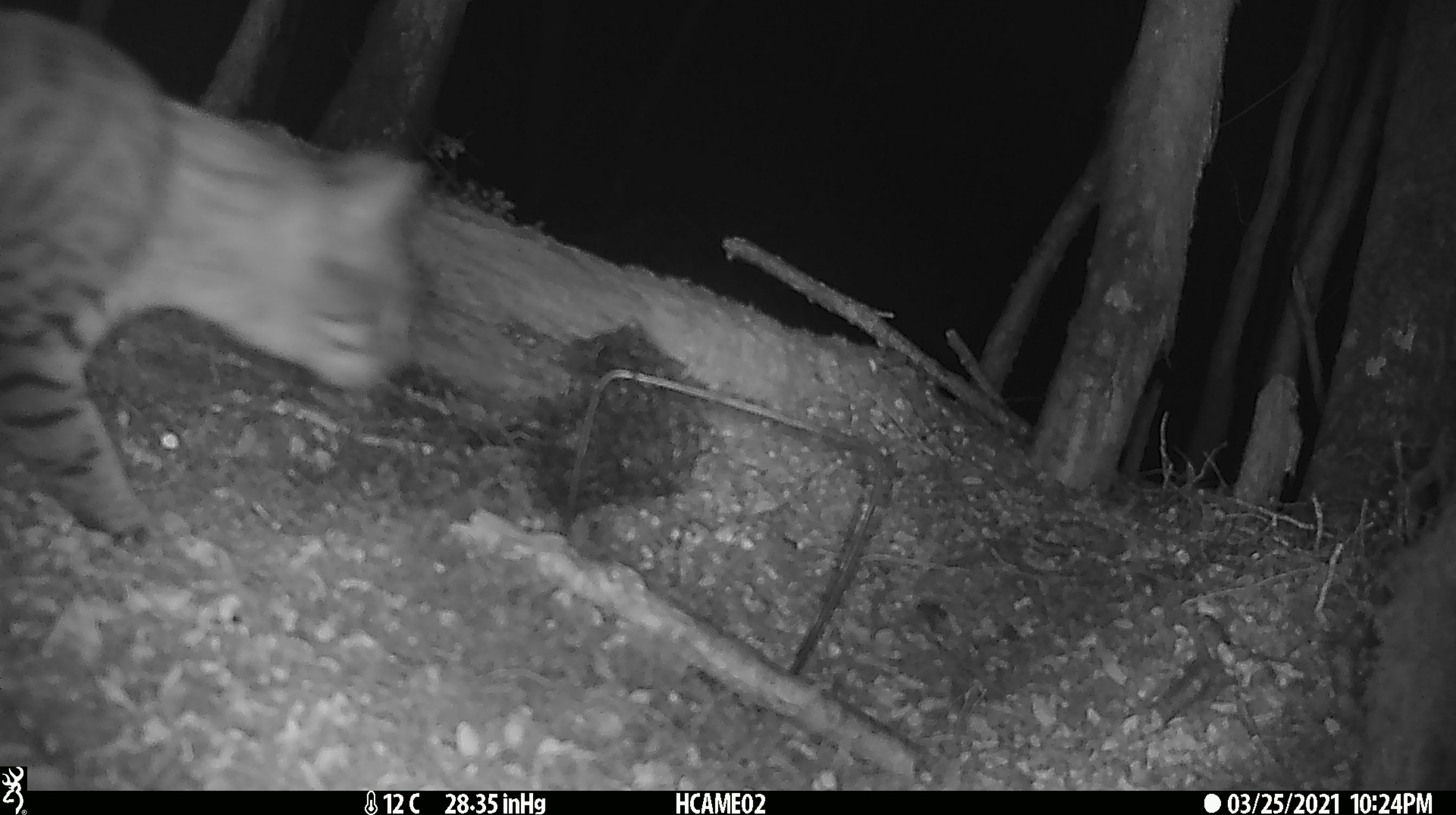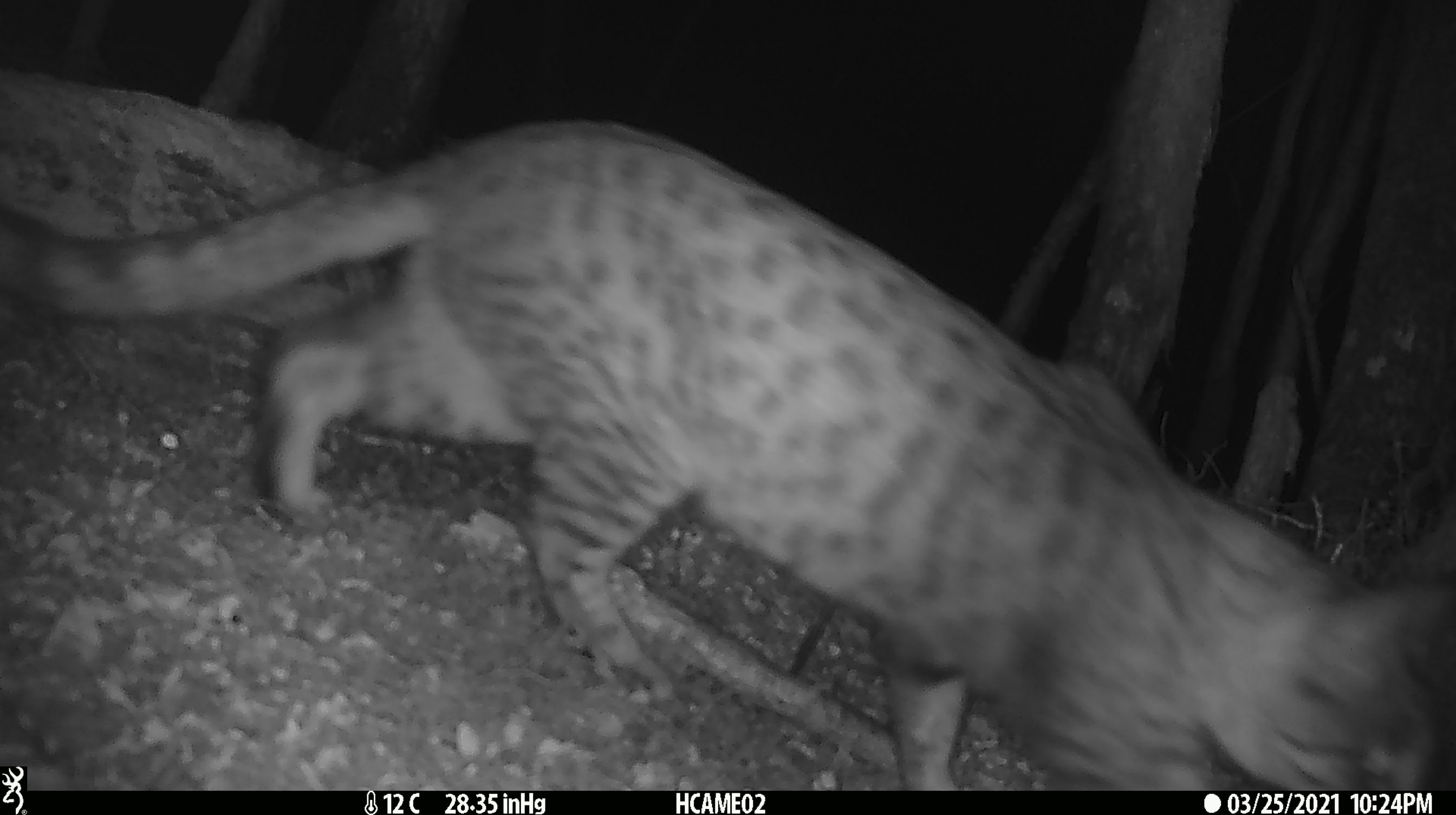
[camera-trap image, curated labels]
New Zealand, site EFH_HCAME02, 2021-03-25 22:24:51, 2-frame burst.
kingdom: Animalia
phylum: Chordata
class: Mammalia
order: Carnivora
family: Felidae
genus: Felis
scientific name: Felis catus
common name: domestic cat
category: cat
Cat (domestic cat) (Felis catus).